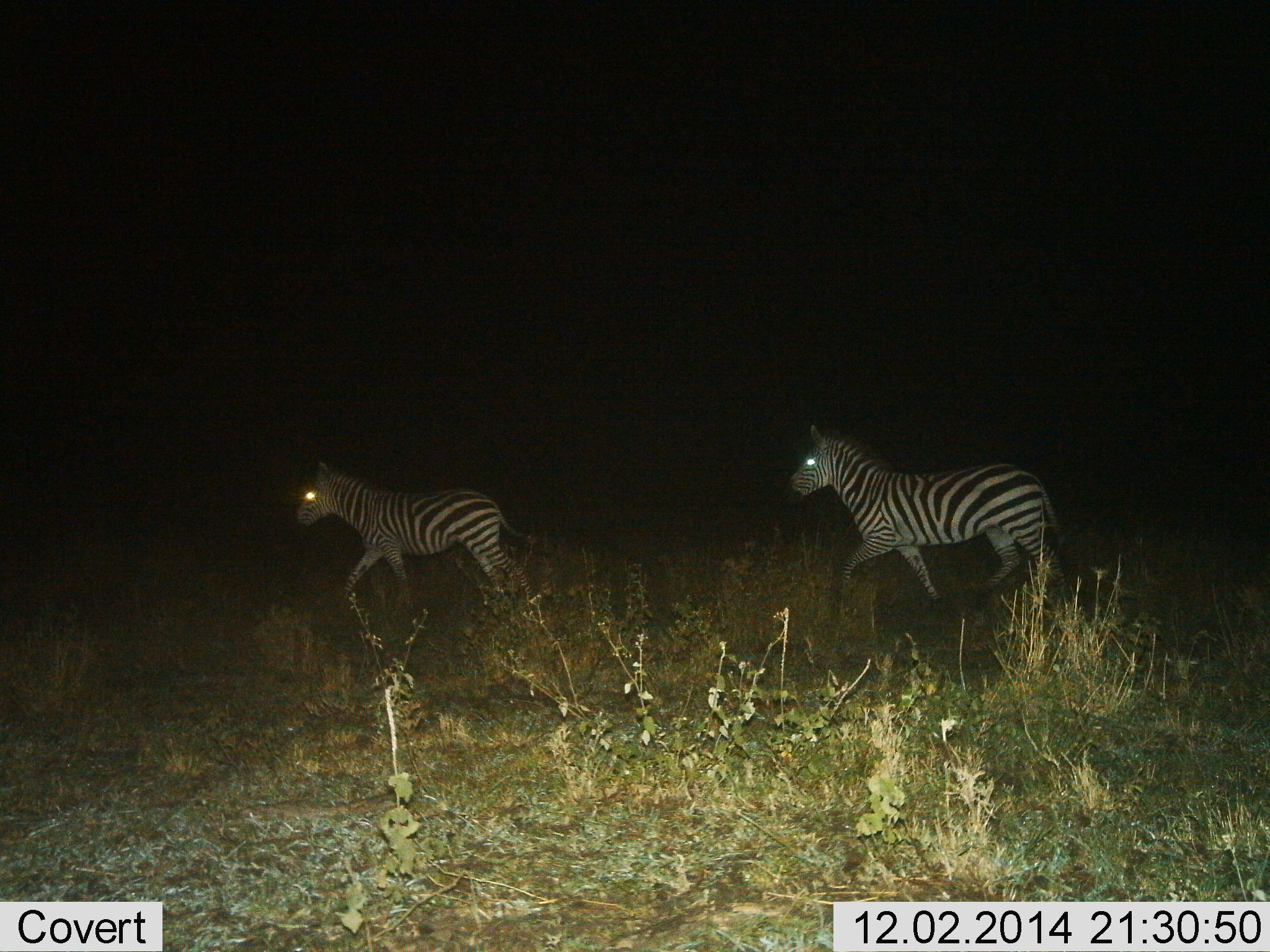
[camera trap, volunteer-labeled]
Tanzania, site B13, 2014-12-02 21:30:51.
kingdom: Animalia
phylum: Chordata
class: Mammalia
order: Perissodactyla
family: Equidae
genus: Equus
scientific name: Equus quagga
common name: plains zebra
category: zebra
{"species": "zebra (plains zebra) (Equus quagga)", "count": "2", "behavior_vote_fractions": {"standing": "0%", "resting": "0%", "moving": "100%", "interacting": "0%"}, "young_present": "20%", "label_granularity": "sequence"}